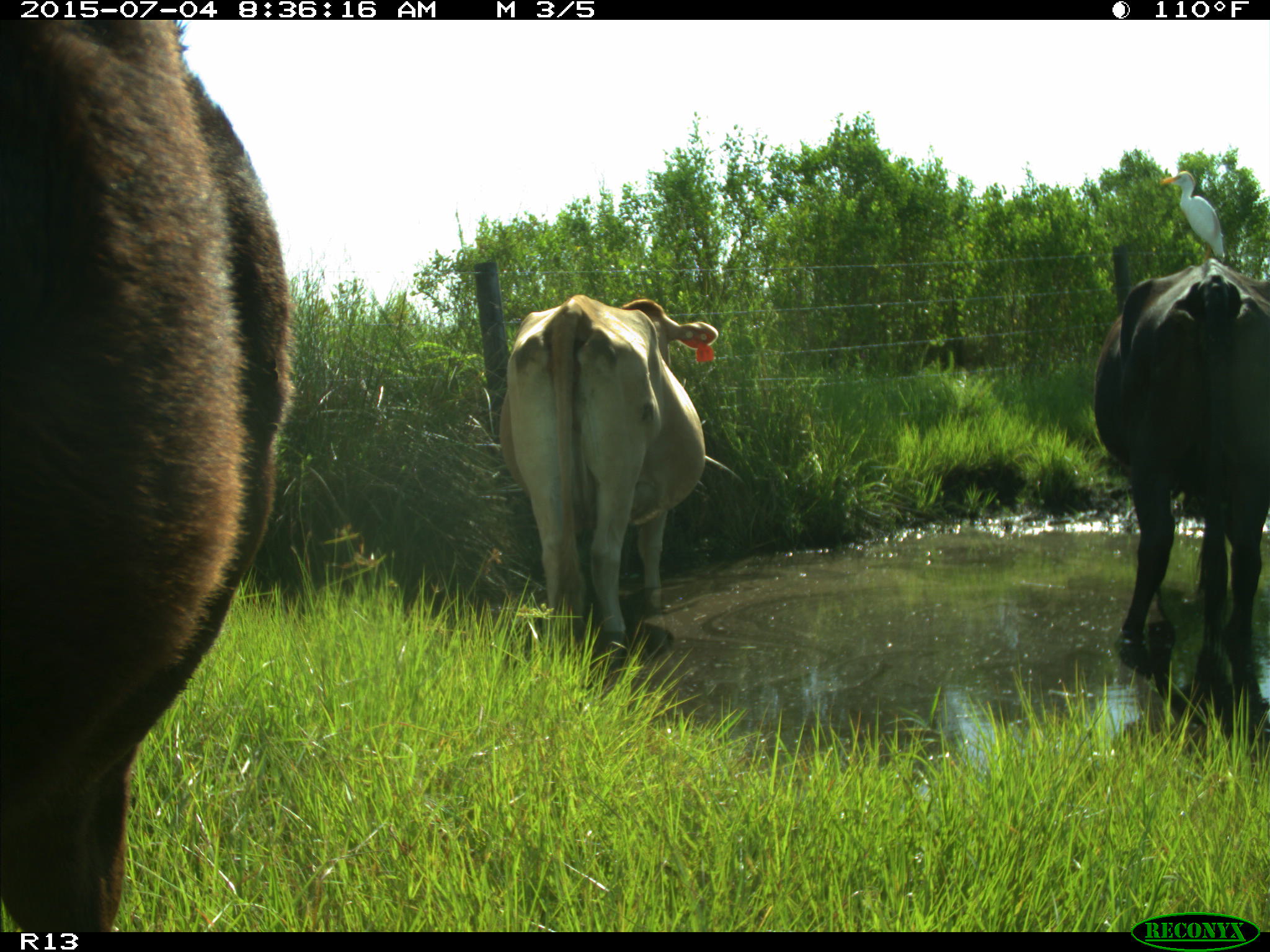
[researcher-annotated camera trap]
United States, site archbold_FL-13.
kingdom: Animalia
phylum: Chordata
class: Mammalia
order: Artiodactyla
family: Bovidae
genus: Bos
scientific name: Bos taurus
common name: domestic cow